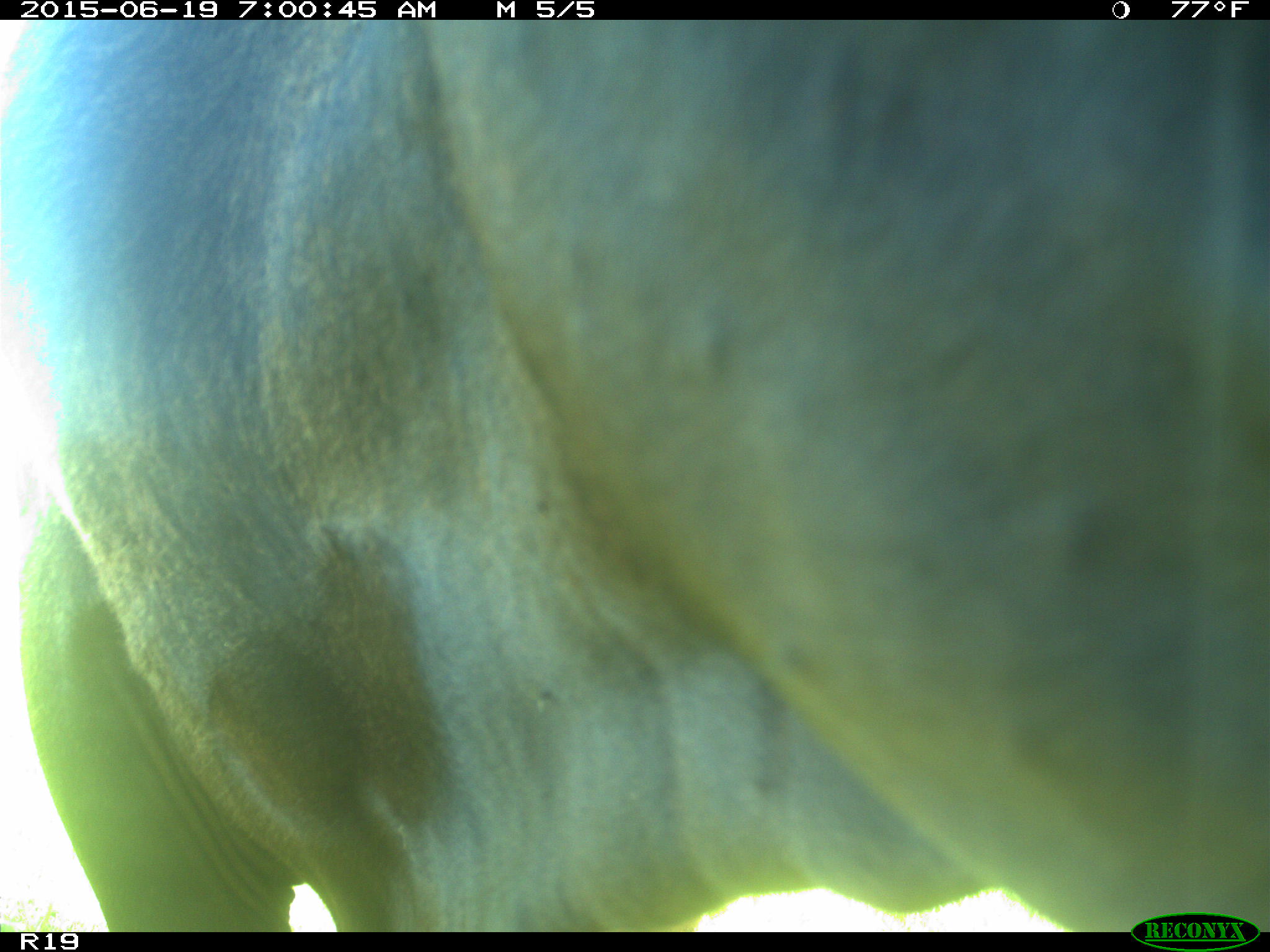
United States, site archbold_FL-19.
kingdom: Animalia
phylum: Chordata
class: Mammalia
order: Artiodactyla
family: Bovidae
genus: Bos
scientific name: Bos taurus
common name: domestic cow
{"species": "Bos taurus (domestic cow)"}